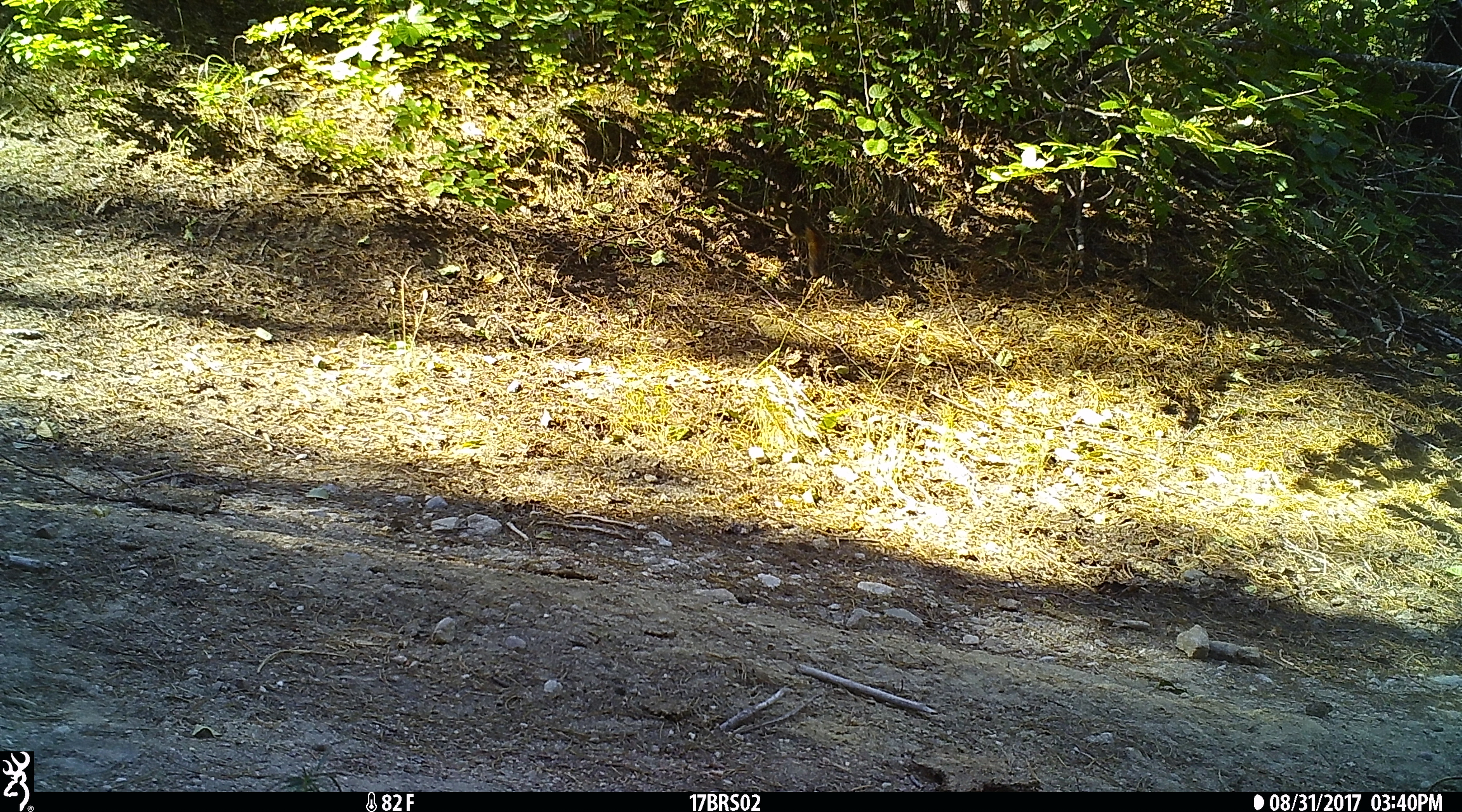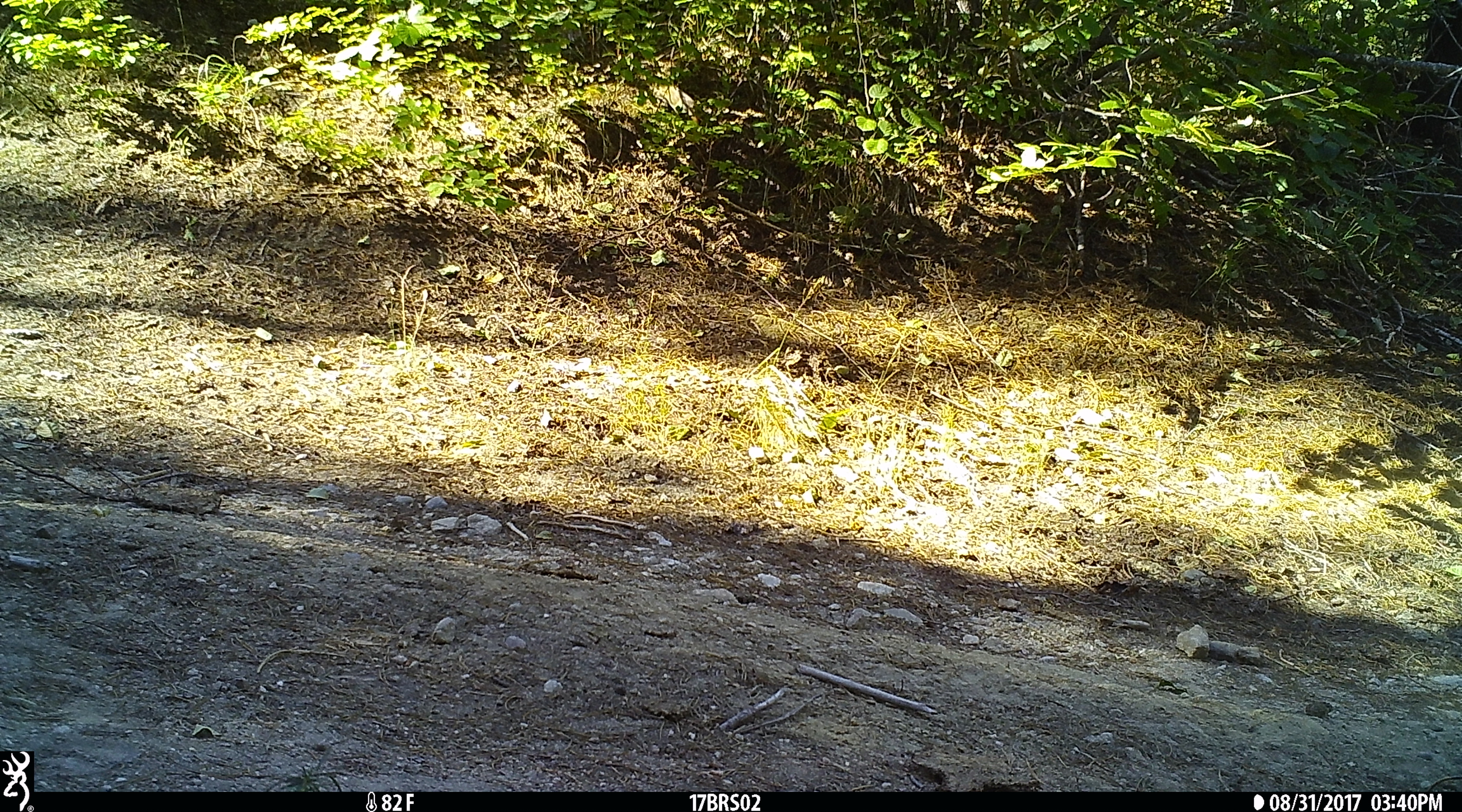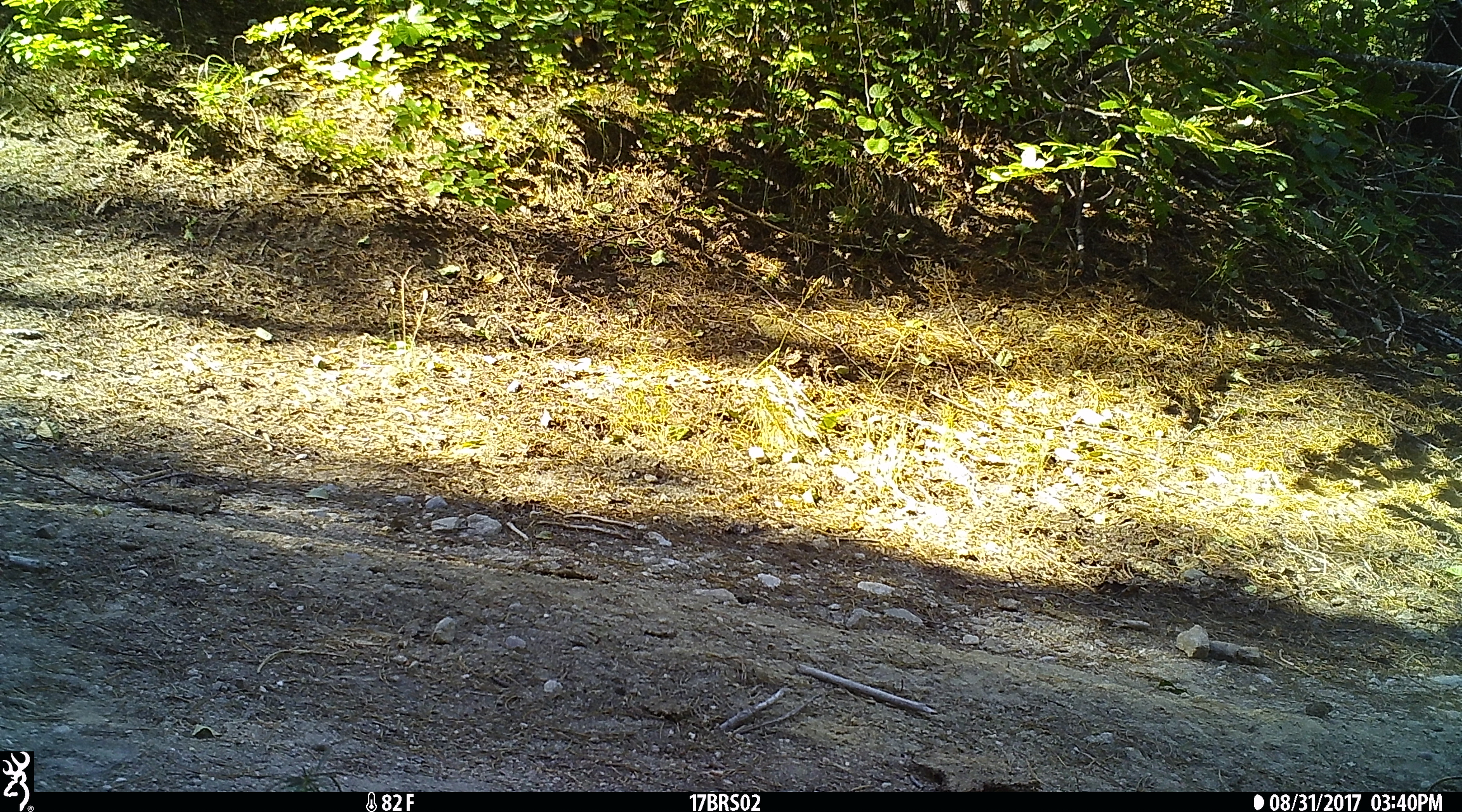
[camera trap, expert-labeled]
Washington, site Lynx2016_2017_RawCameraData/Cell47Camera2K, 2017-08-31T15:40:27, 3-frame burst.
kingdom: Animalia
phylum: Chordata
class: Mammalia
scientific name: Mammalia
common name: small mammal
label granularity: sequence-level